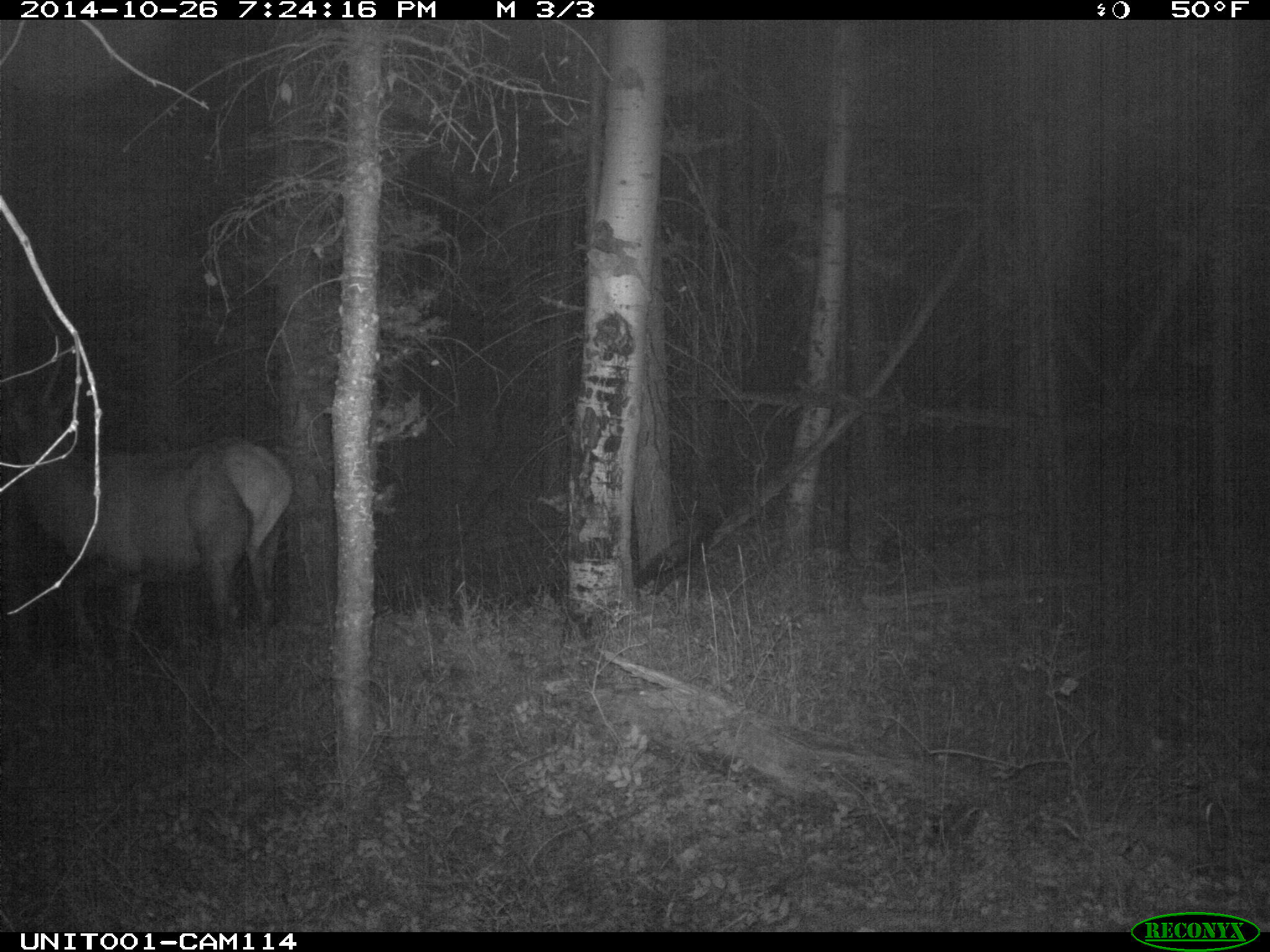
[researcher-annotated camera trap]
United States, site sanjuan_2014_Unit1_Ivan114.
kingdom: Animalia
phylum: Chordata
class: Mammalia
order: Artiodactyla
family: Cervidae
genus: Cervus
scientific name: Cervus elaphus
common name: red deer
Cervus elaphus (red deer).